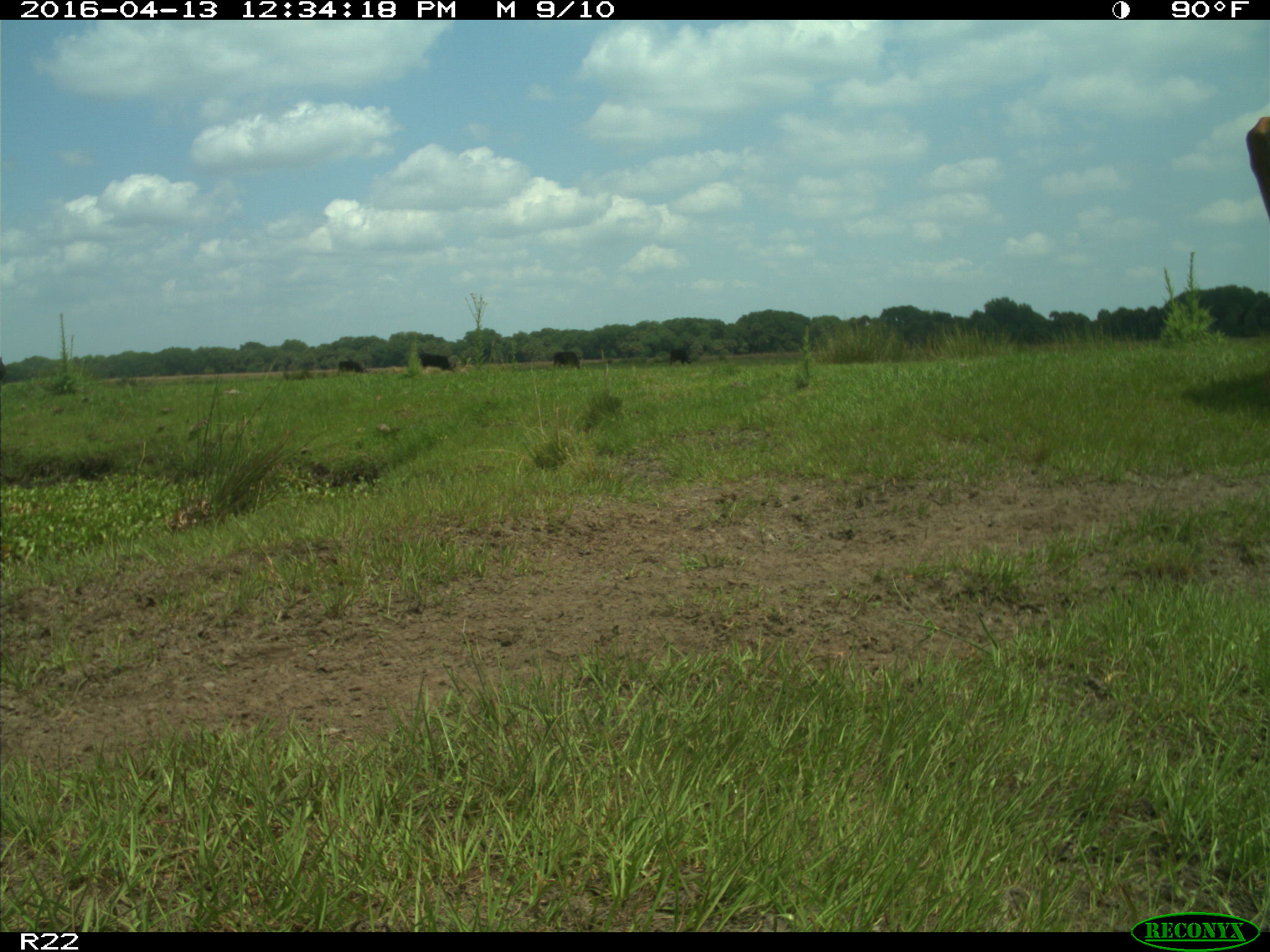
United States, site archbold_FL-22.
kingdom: Animalia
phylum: Chordata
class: Mammalia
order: Artiodactyla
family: Bovidae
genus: Bos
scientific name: Bos taurus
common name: domestic cow